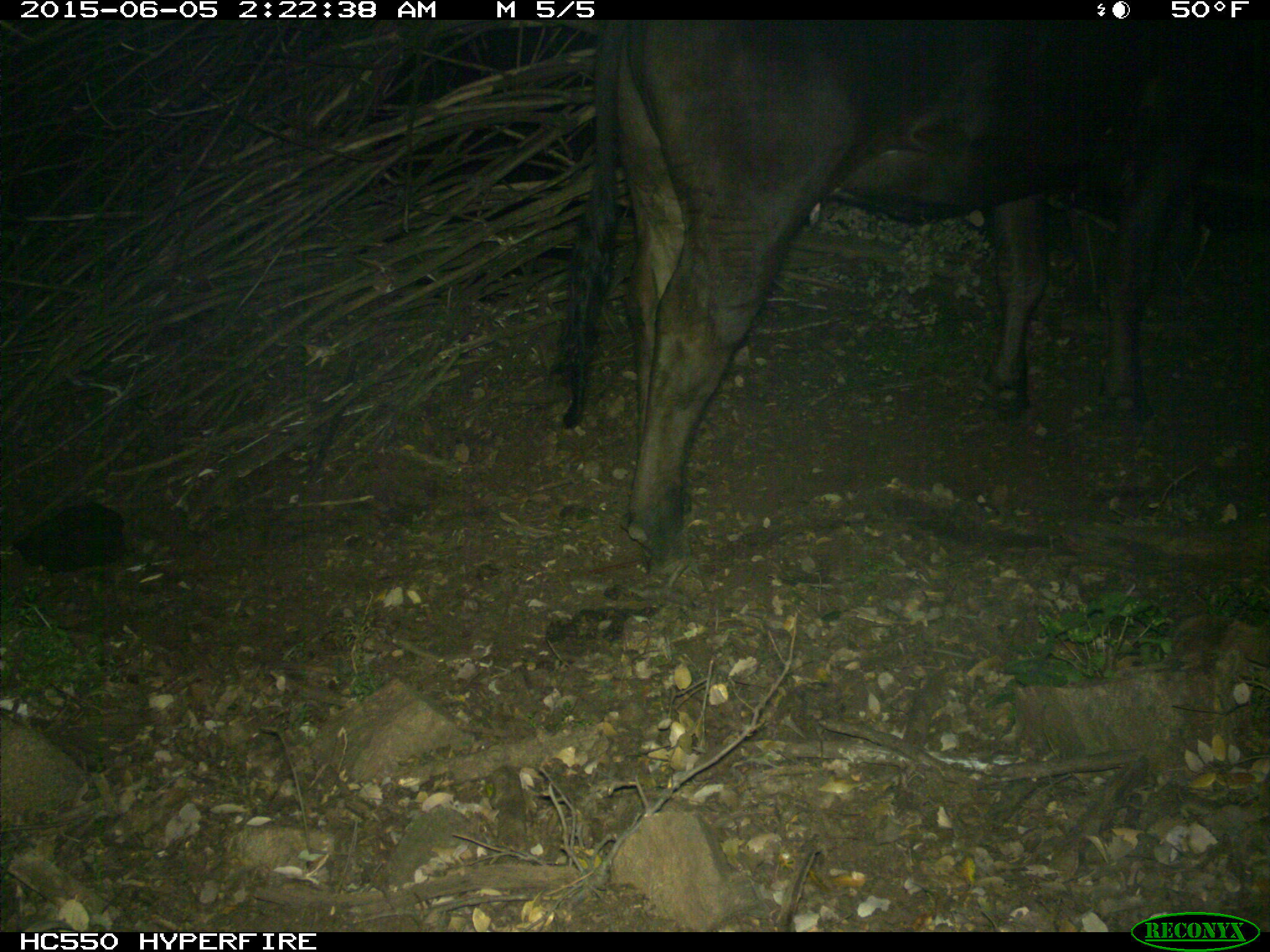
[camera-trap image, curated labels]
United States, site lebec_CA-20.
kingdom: Animalia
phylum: Chordata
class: Mammalia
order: Artiodactyla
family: Bovidae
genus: Bos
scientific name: Bos taurus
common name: domestic cow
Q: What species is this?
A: Bos taurus (domestic cow).